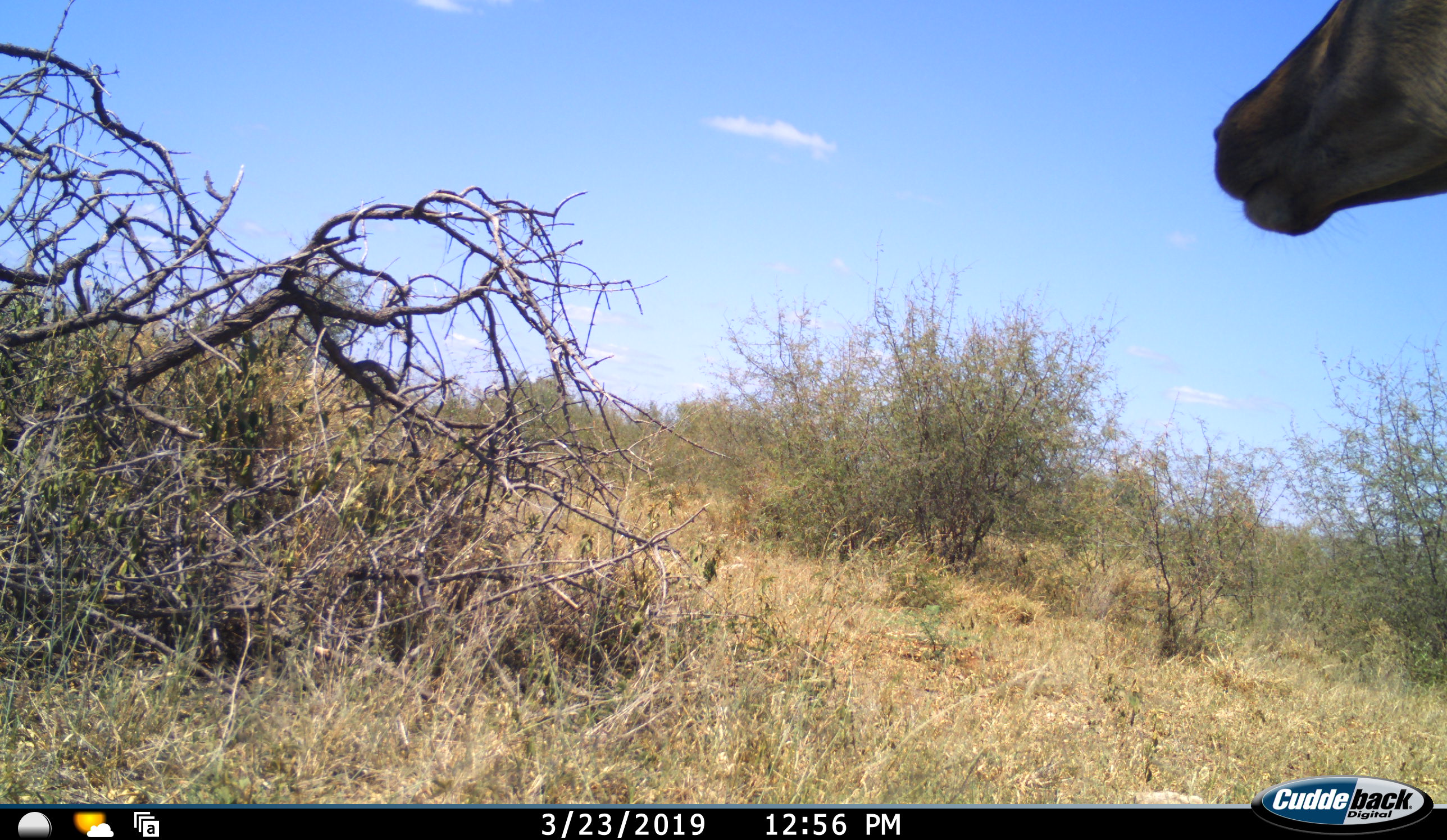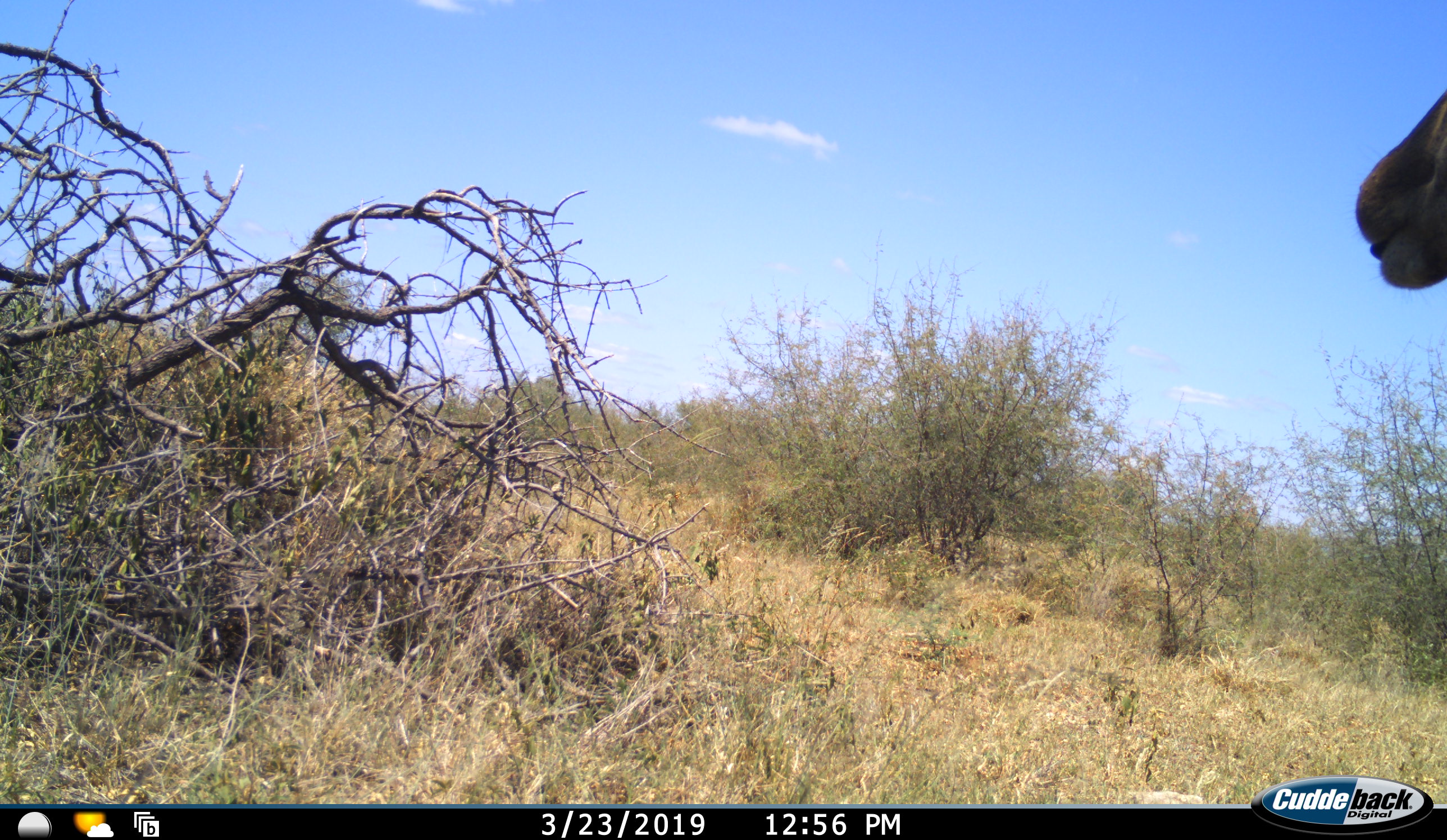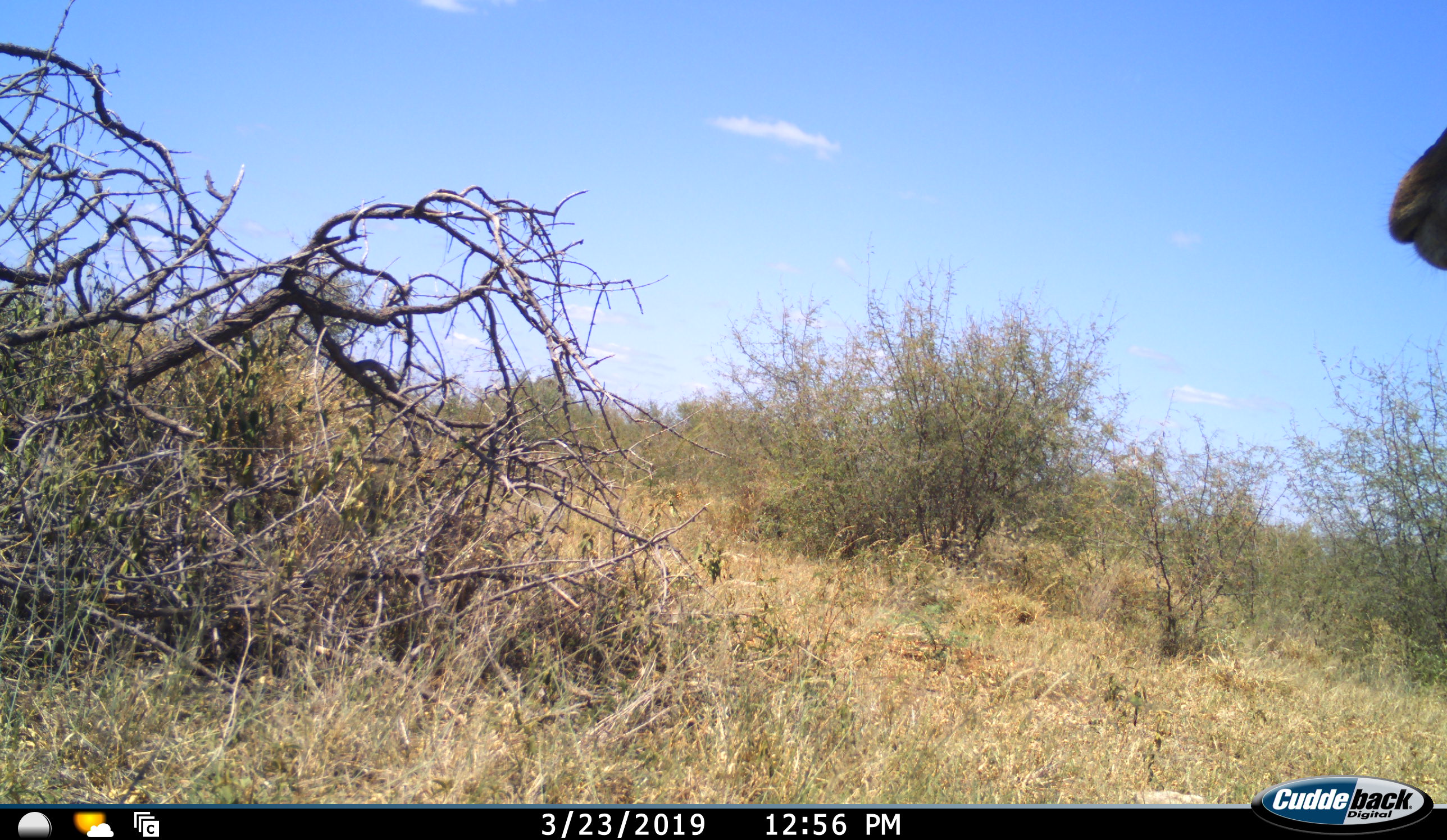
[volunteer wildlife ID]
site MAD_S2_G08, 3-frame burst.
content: unidentified animal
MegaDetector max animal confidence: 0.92